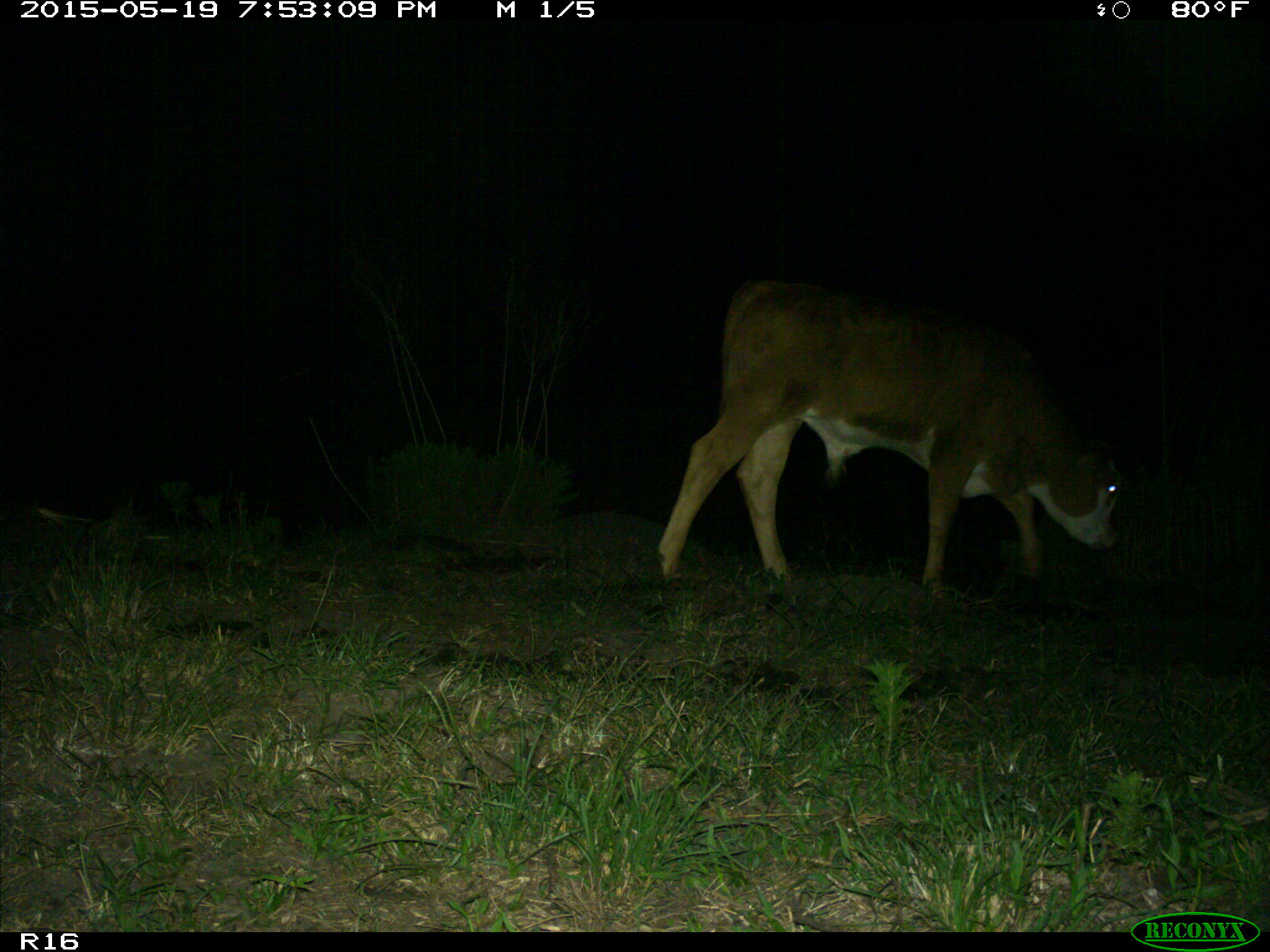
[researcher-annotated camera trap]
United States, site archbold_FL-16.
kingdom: Animalia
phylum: Chordata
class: Mammalia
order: Artiodactyla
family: Bovidae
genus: Bos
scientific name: Bos taurus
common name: domestic cow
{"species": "Bos taurus (domestic cow)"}